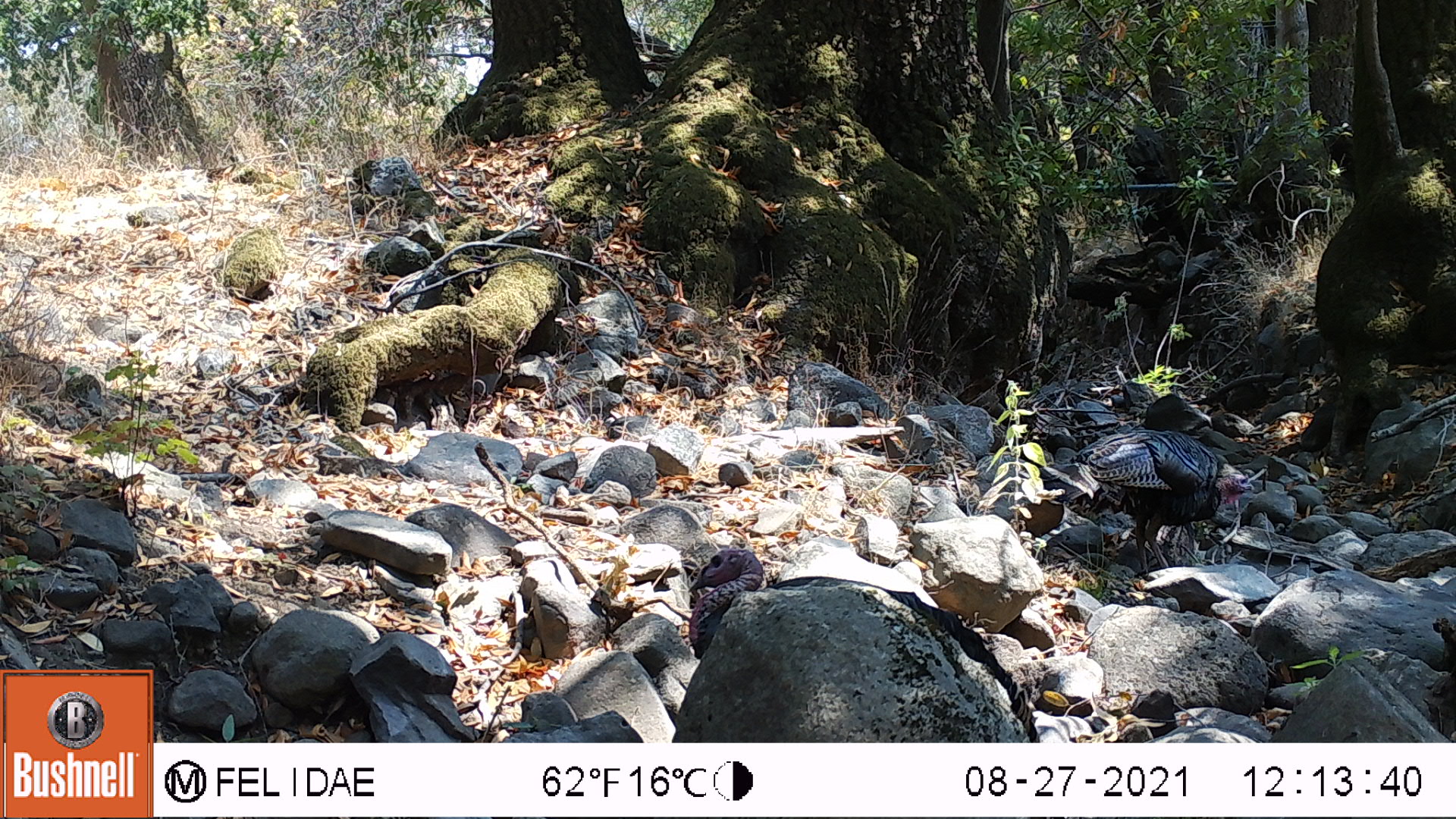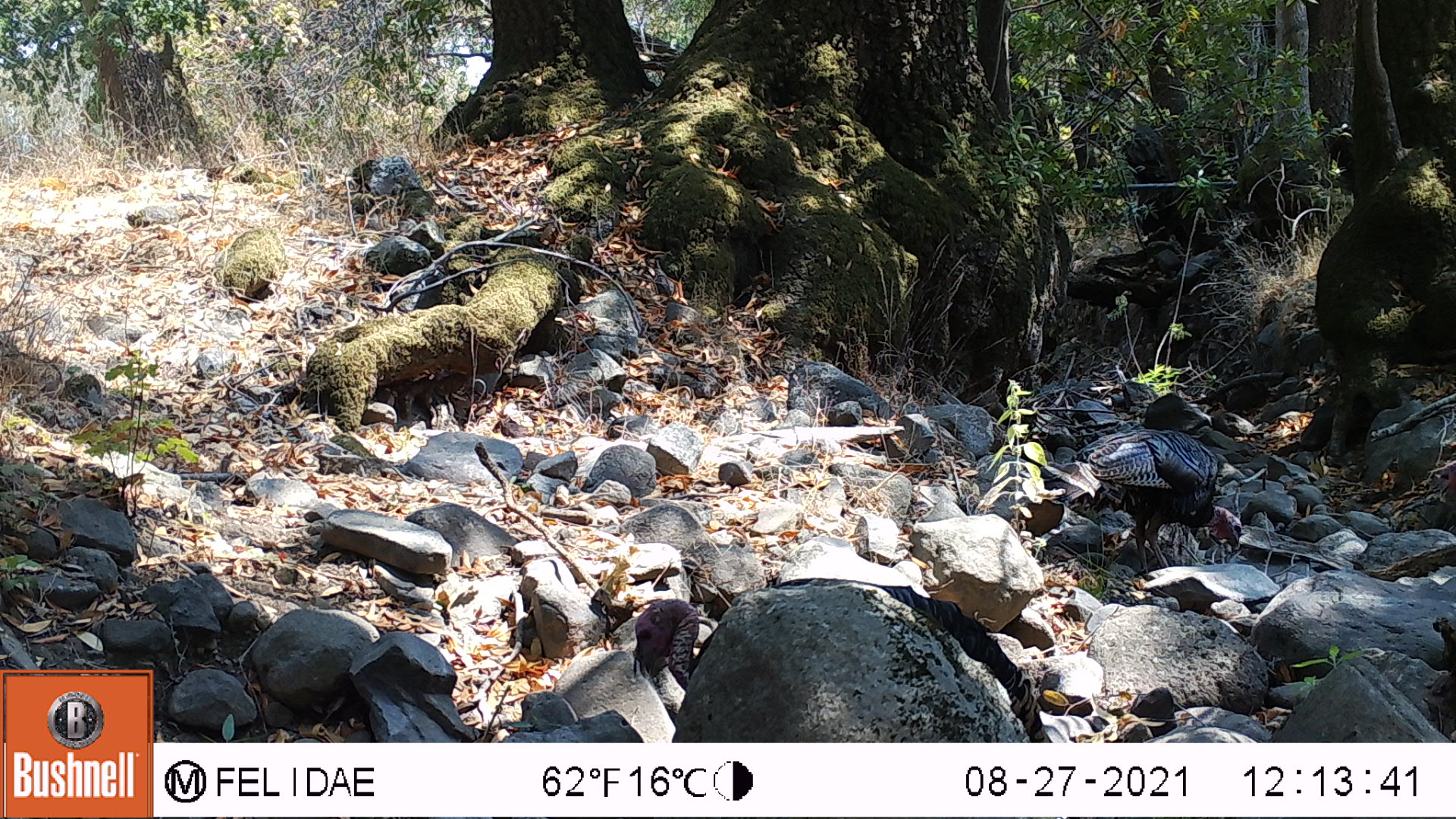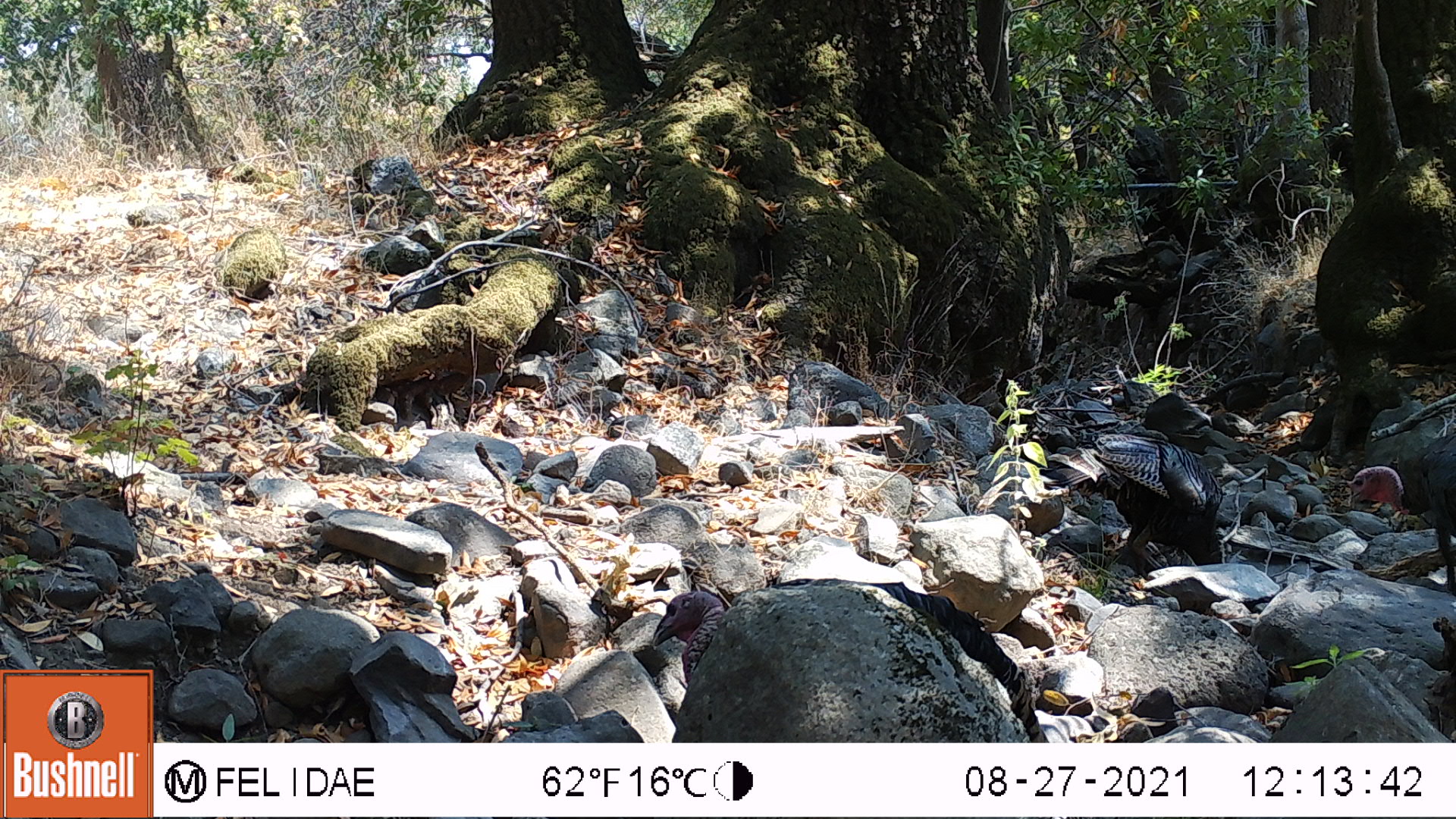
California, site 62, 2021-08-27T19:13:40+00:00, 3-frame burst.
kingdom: Animalia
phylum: Chordata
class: Aves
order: Galliformes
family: Phasianidae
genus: Meleagris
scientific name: Meleagris gallopavo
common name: turkey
Turkey (Meleagris gallopavo).